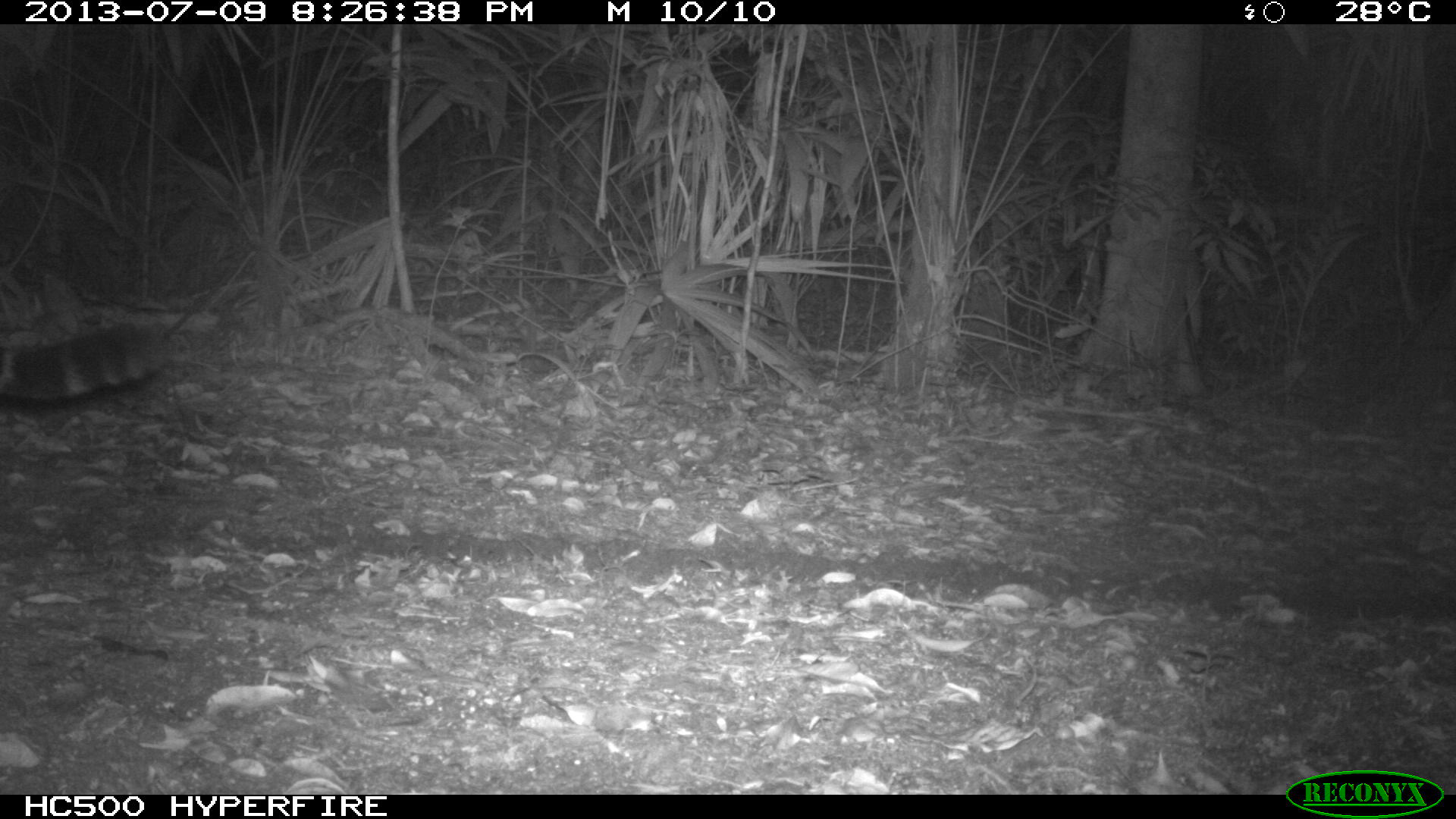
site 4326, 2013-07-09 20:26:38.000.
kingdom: Animalia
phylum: Chordata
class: Mammalia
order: Carnivora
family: Felidae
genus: Panthera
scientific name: Panthera onca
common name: jaguar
Panthera onca (jaguar), count 1, sex male.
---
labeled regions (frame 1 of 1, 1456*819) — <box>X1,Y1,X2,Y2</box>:
panthera onca: <box>0,318,170,403</box>